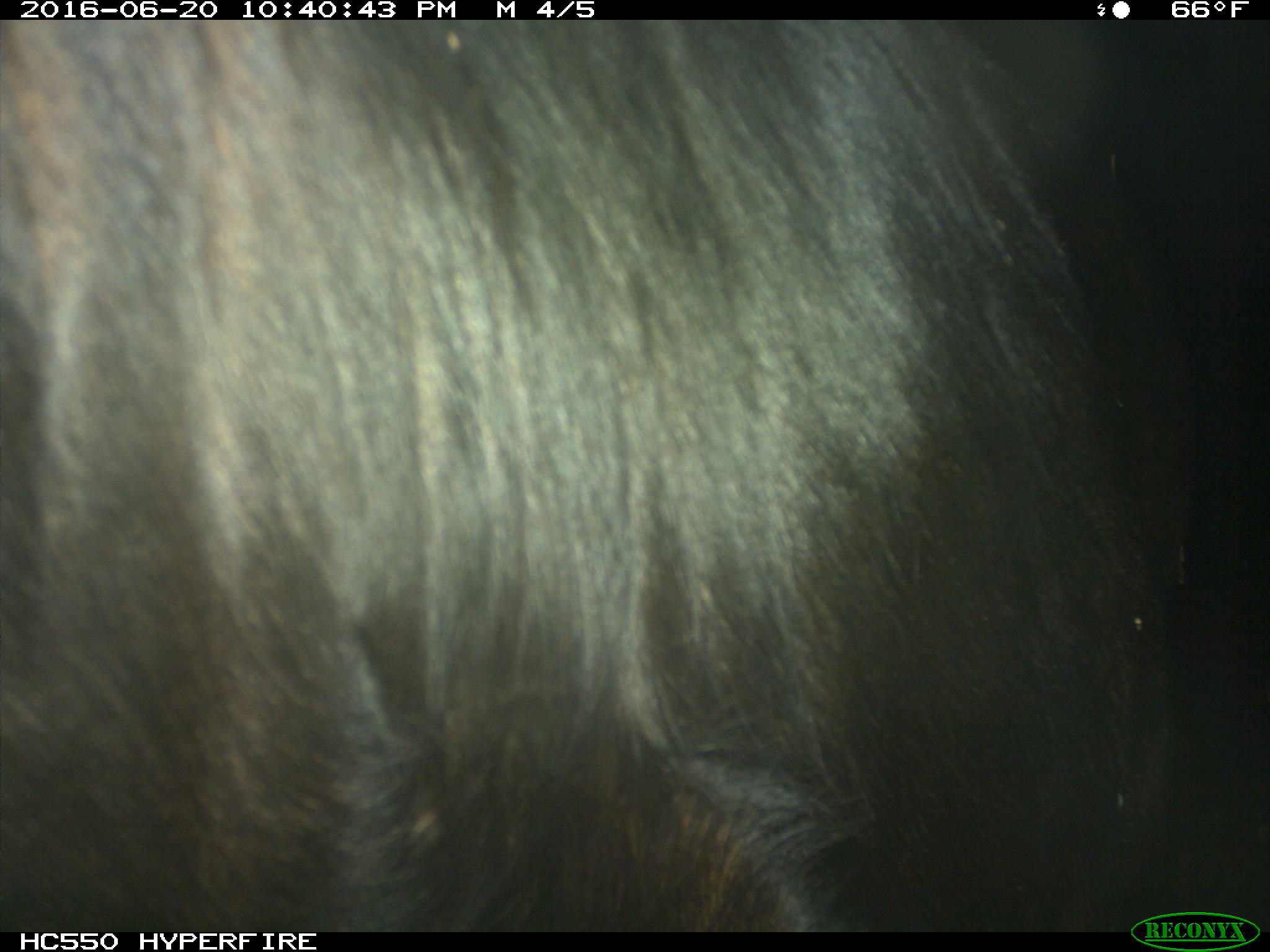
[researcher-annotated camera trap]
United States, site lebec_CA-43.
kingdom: Animalia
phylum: Chordata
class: Mammalia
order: Artiodactyla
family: Bovidae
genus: Bos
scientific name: Bos taurus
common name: domestic cow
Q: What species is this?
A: Bos taurus (domestic cow).